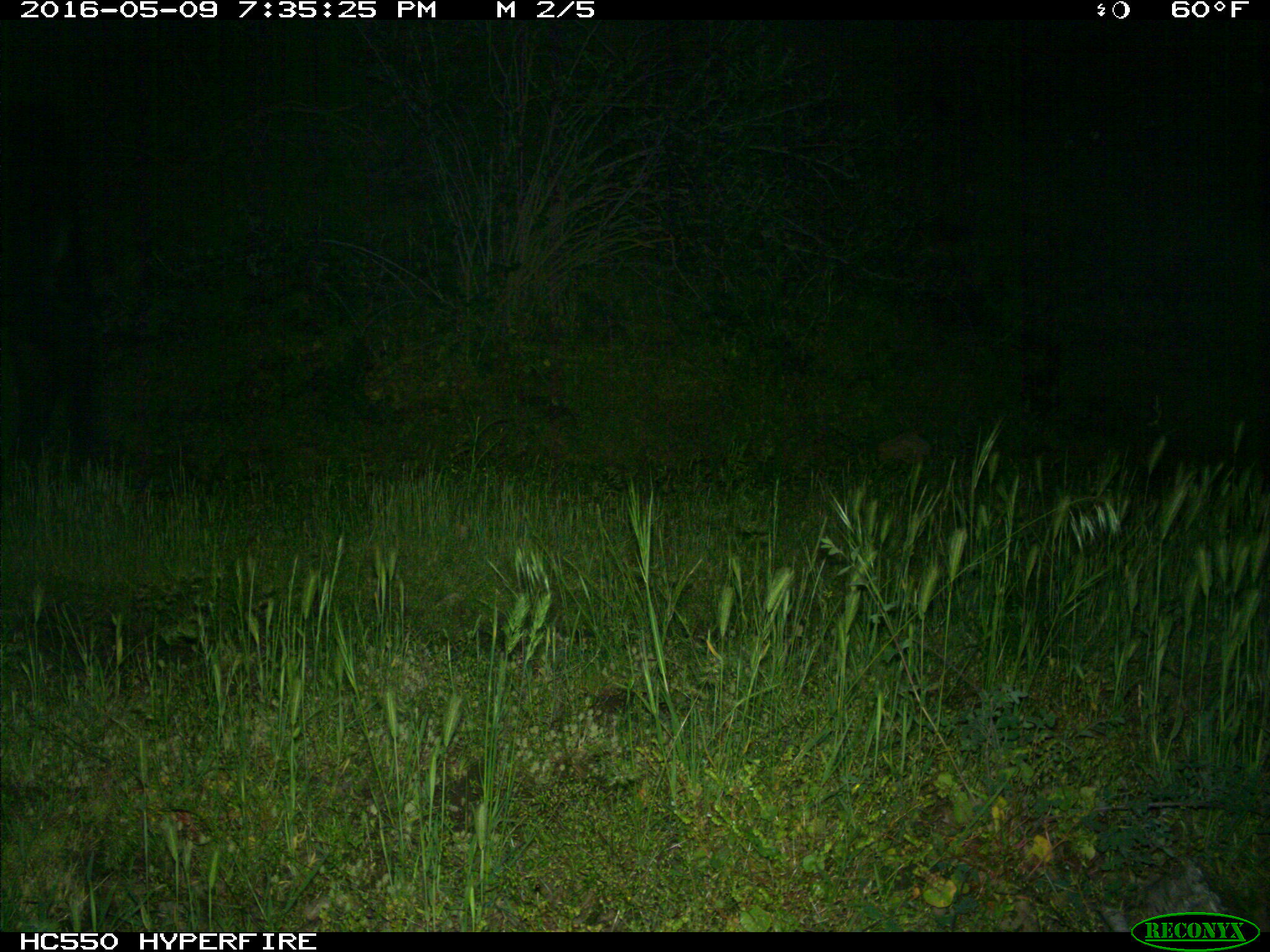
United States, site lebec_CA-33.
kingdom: Animalia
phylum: Chordata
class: Mammalia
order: Artiodactyla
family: Bovidae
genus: Bos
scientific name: Bos taurus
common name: domestic cow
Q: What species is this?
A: Bos taurus (domestic cow).